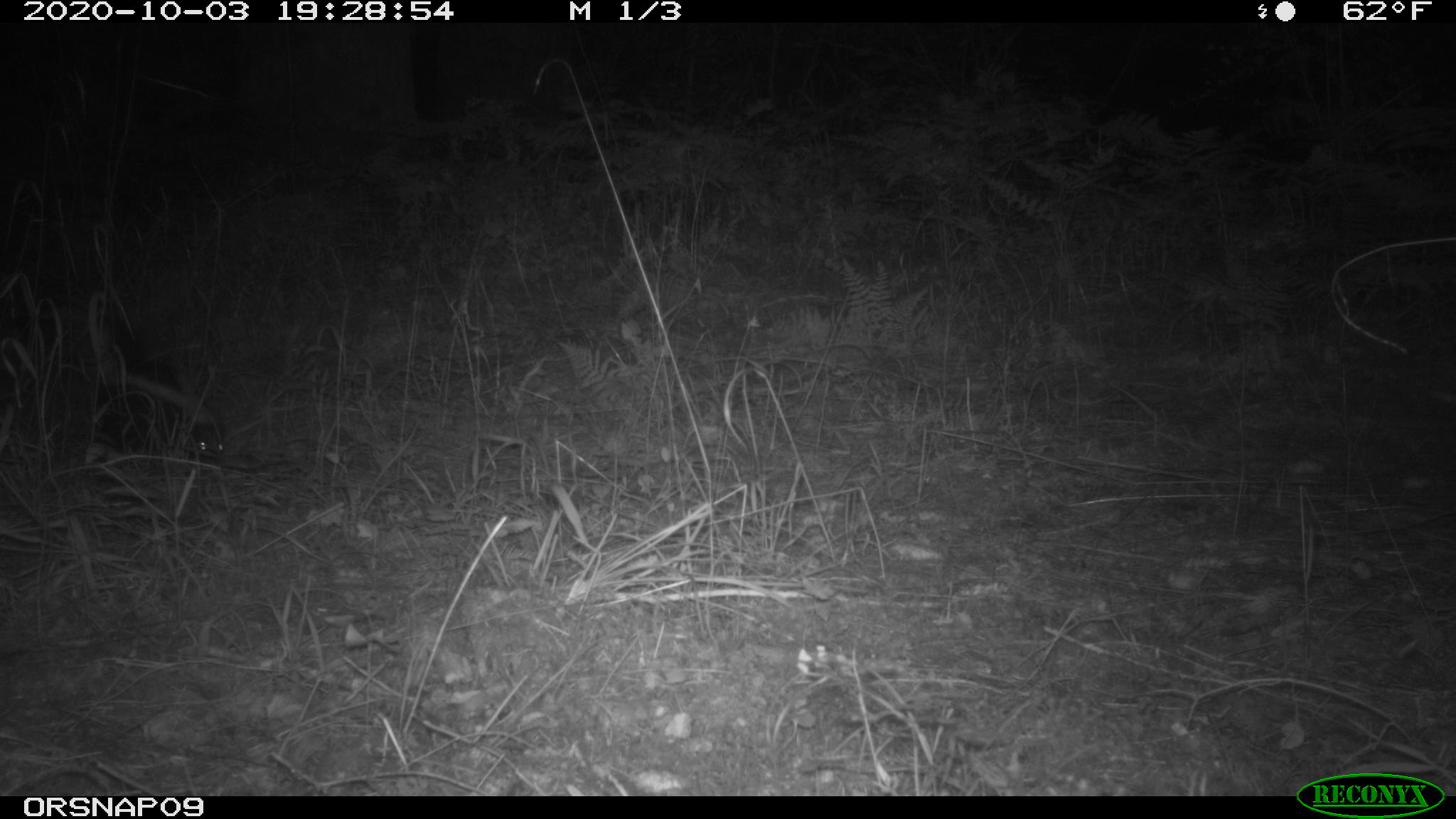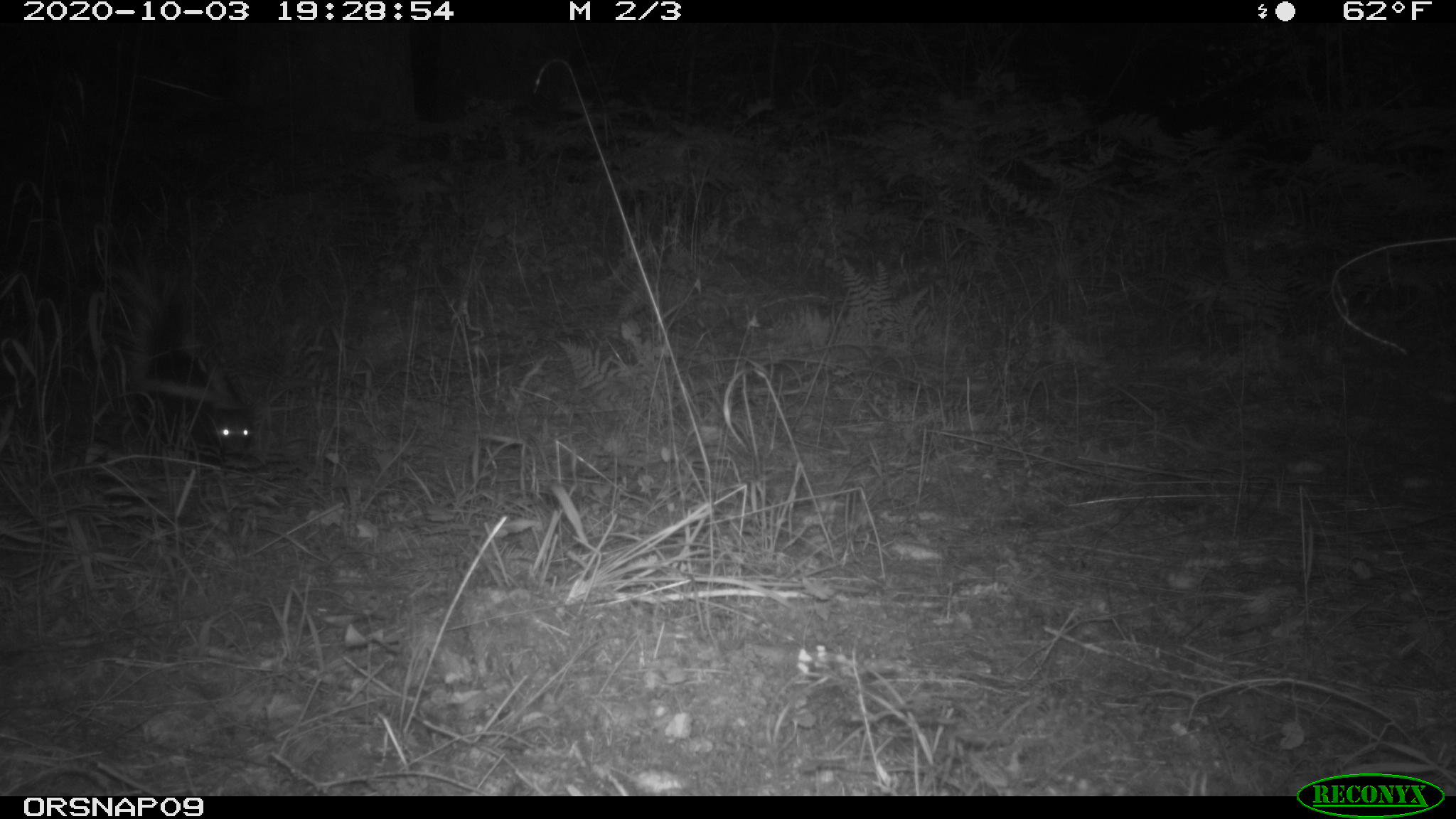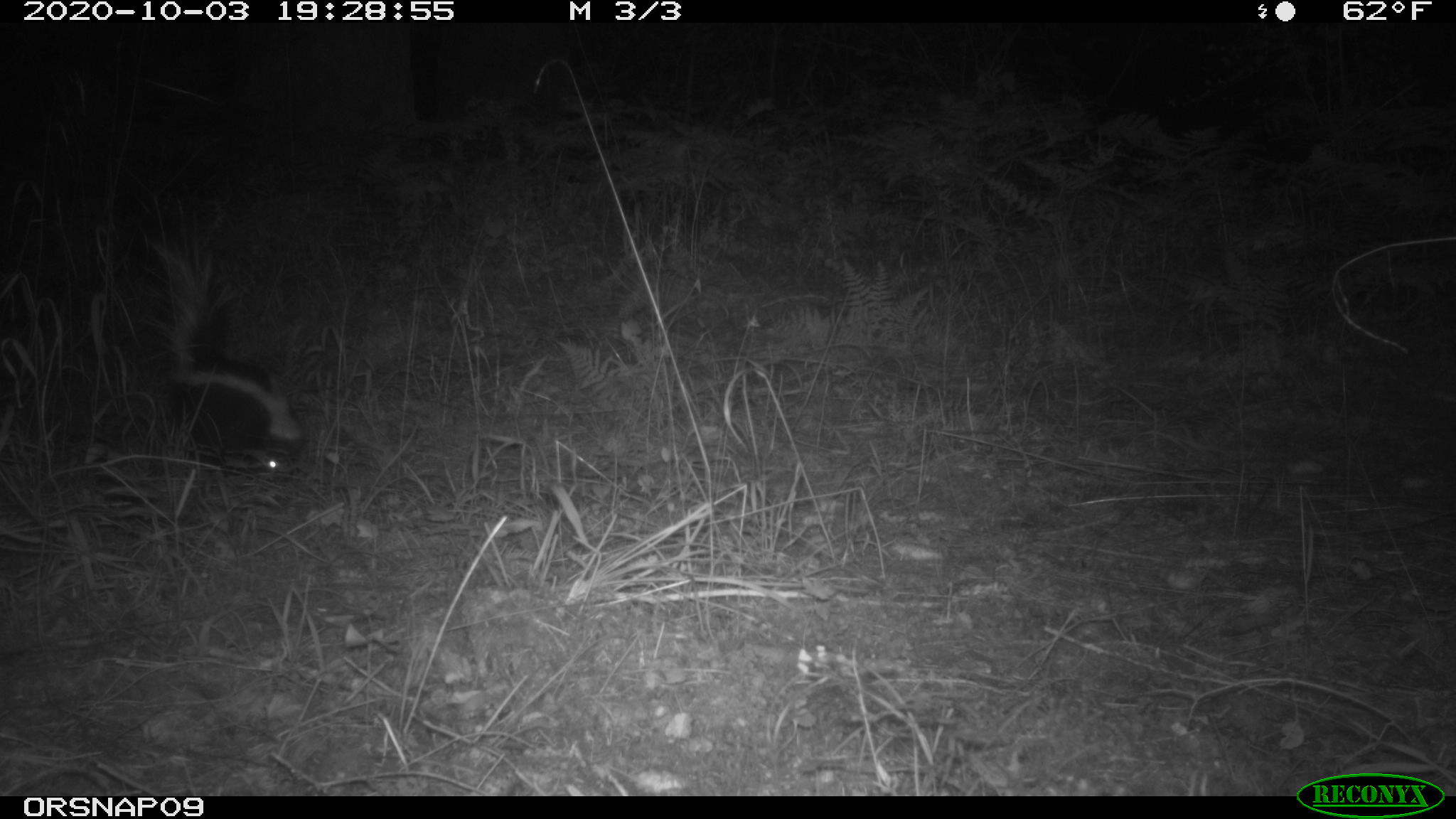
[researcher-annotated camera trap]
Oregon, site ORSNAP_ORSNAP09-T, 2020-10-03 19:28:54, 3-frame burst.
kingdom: Animalia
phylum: Chordata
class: Mammalia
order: Carnivora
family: Mephitidae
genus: Mephitis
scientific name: Mephitis mephitis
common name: striped skunk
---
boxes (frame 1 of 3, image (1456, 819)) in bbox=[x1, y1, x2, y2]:
striped skunk: bbox=[73, 295, 231, 471]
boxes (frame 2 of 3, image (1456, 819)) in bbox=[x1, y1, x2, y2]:
striped skunk: bbox=[124, 270, 259, 462]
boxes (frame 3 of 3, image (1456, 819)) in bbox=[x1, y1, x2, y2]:
striped skunk: bbox=[153, 246, 311, 479]